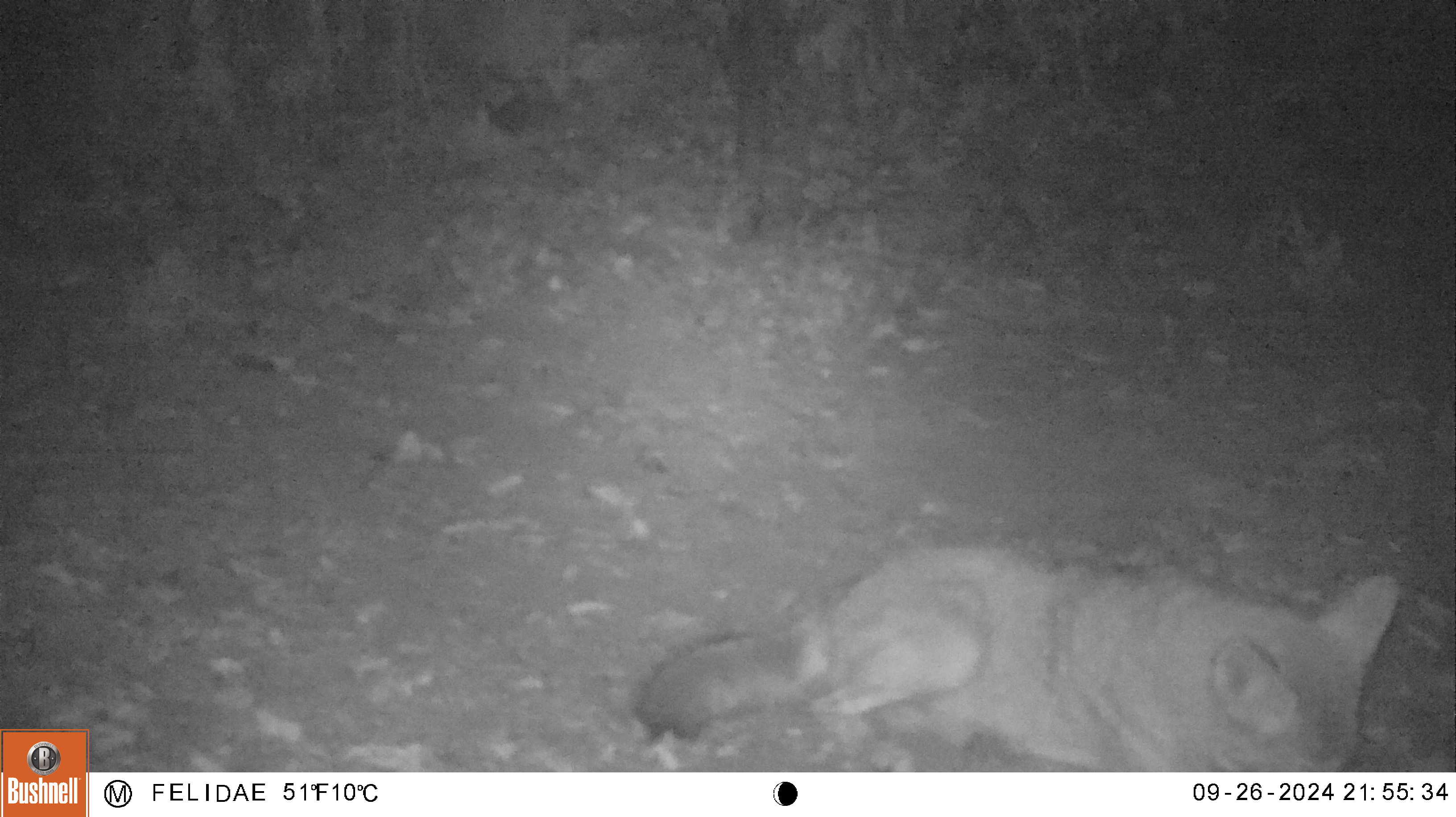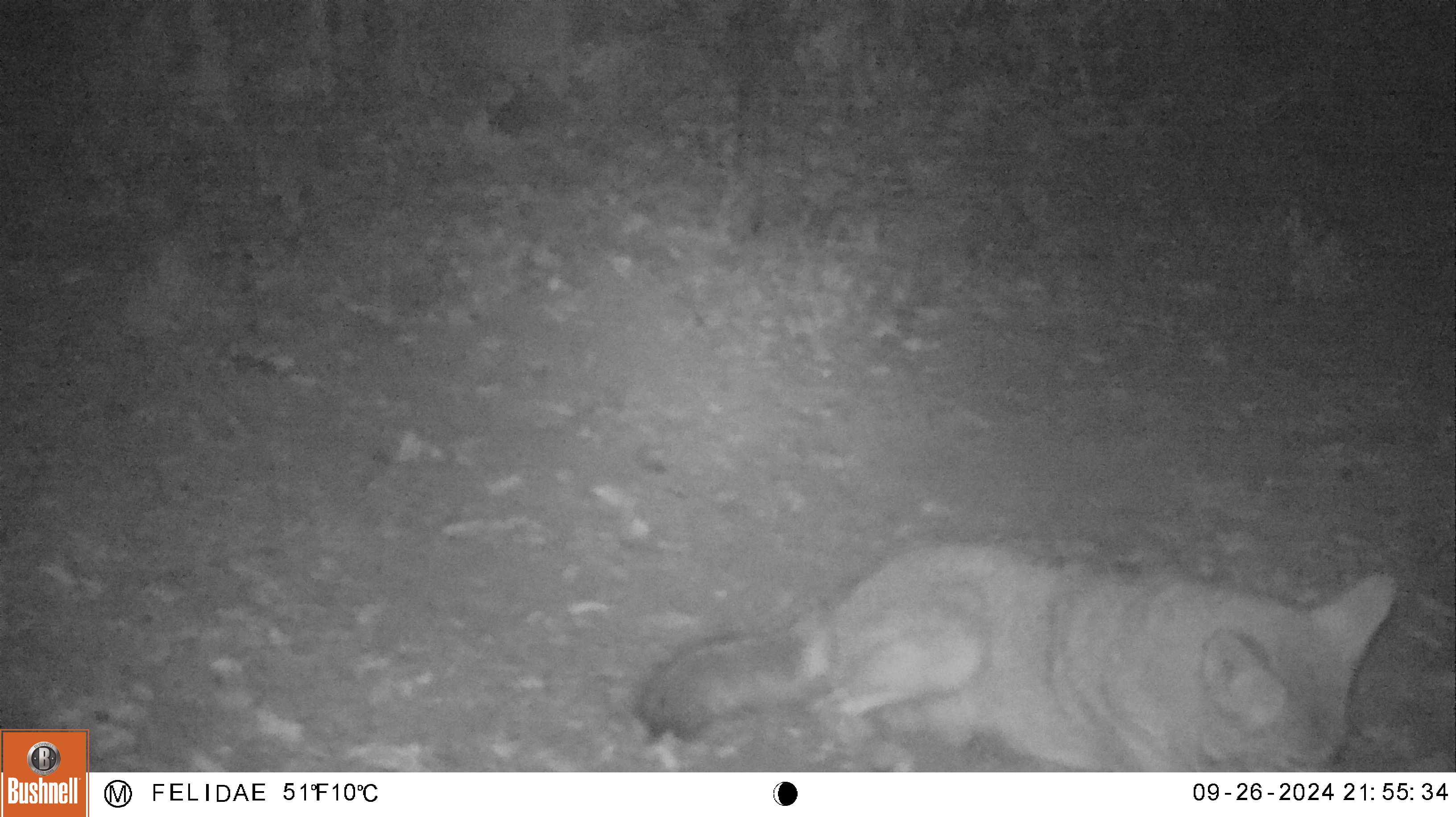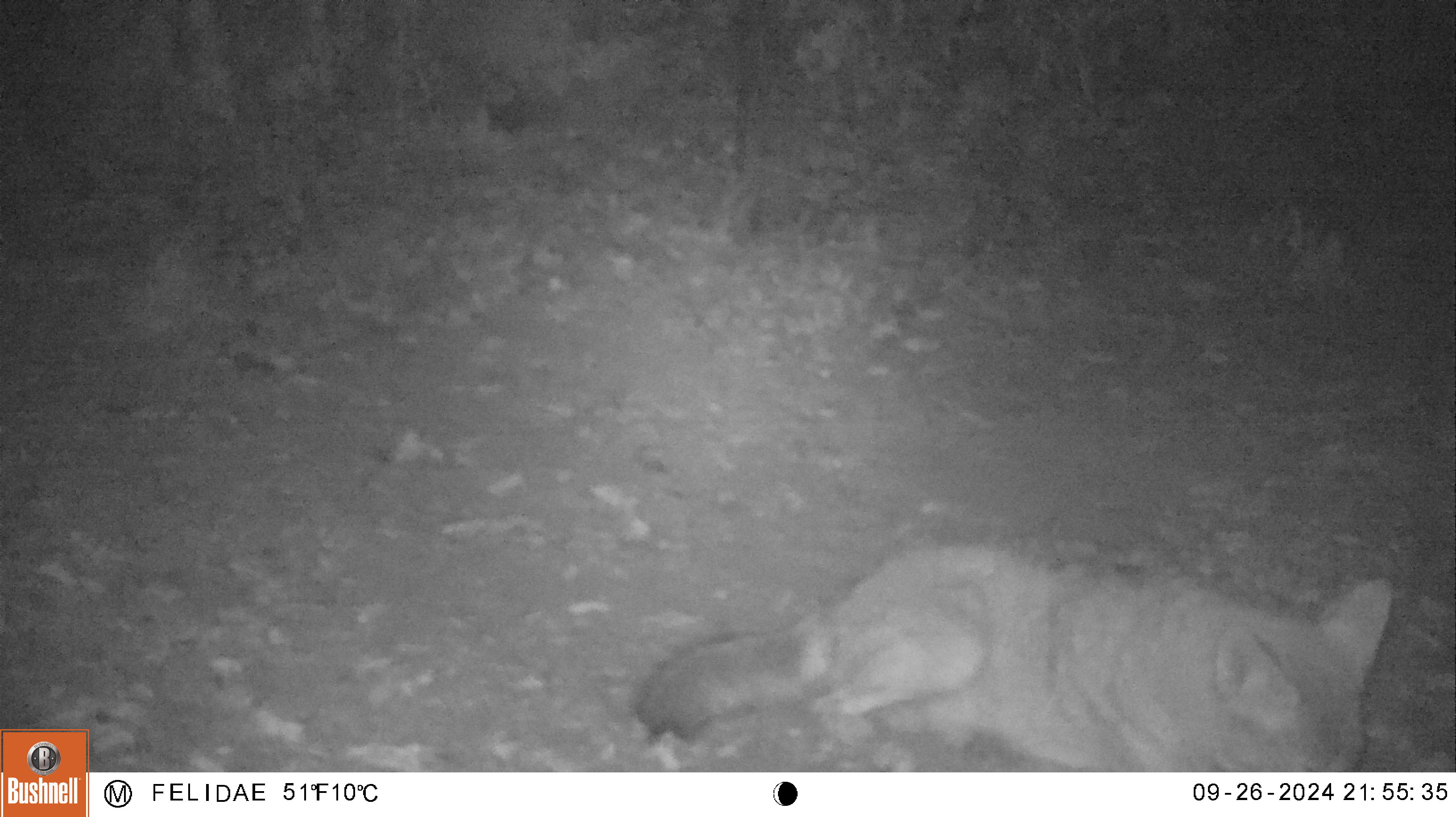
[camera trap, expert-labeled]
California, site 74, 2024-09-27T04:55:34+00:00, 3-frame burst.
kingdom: Animalia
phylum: Chordata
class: Mammalia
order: Carnivora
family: Canidae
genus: Canis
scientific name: Canis latrans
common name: coyote